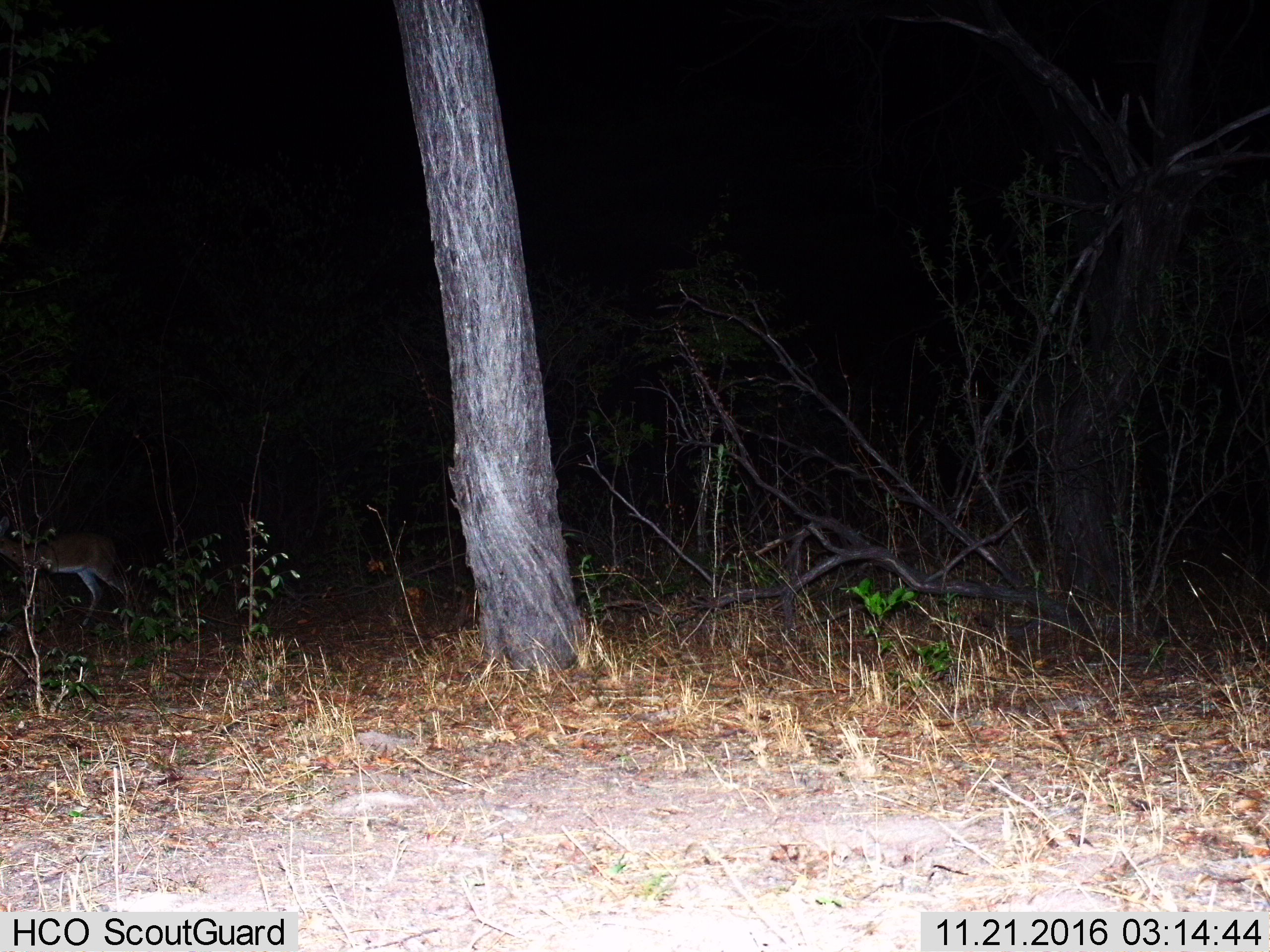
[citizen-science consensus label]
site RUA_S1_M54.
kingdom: Animalia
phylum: Chordata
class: Mammalia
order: Artiodactyla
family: Bovidae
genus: Sylvicapra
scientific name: Sylvicapra grimmia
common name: common duiker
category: duikercommongrey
Duikercommongrey (common duiker) (Sylvicapra grimmia), count 1. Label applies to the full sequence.